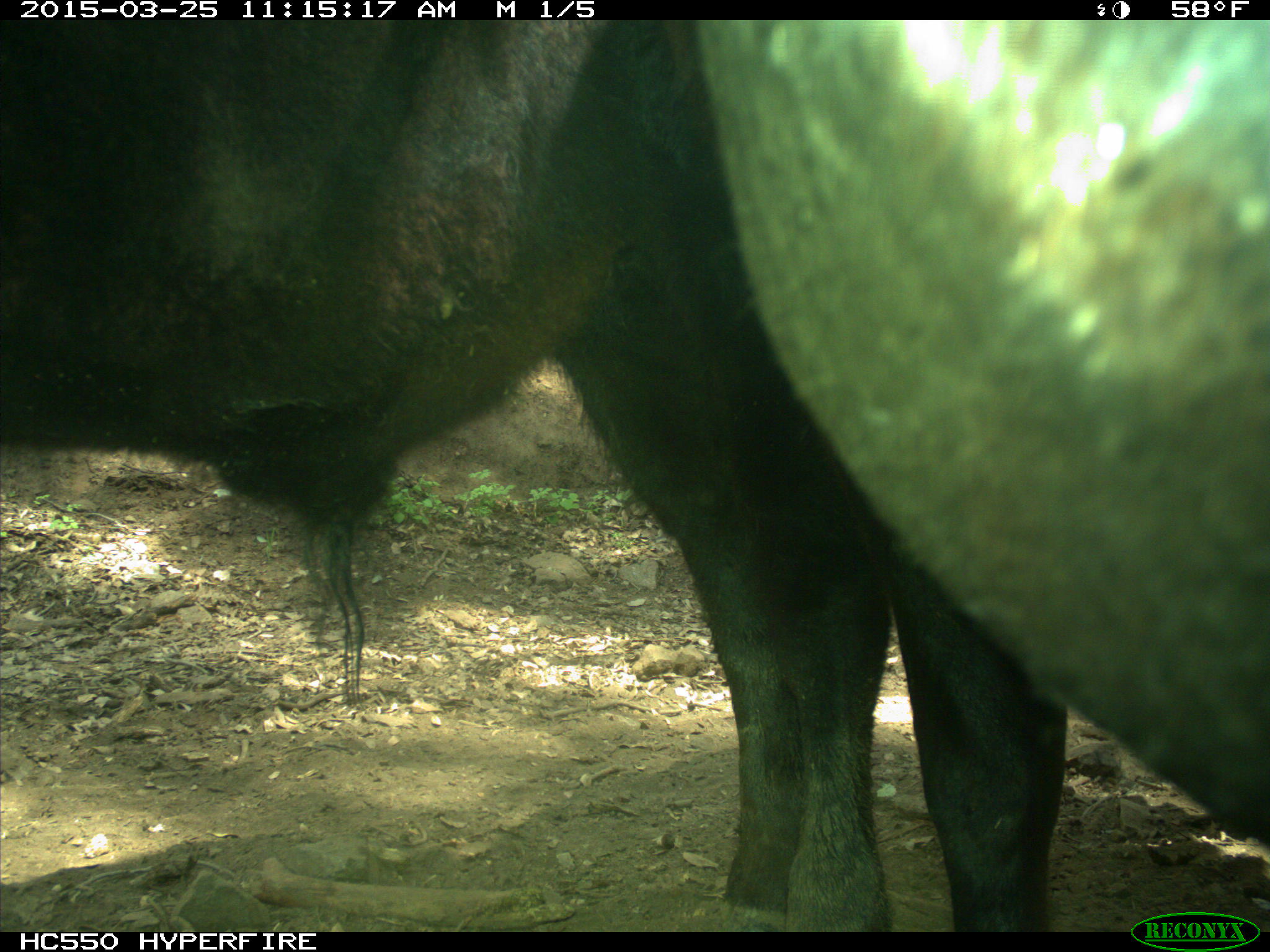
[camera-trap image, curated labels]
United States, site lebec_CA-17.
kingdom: Animalia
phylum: Chordata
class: Mammalia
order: Artiodactyla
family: Bovidae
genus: Bos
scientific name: Bos taurus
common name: domestic cow